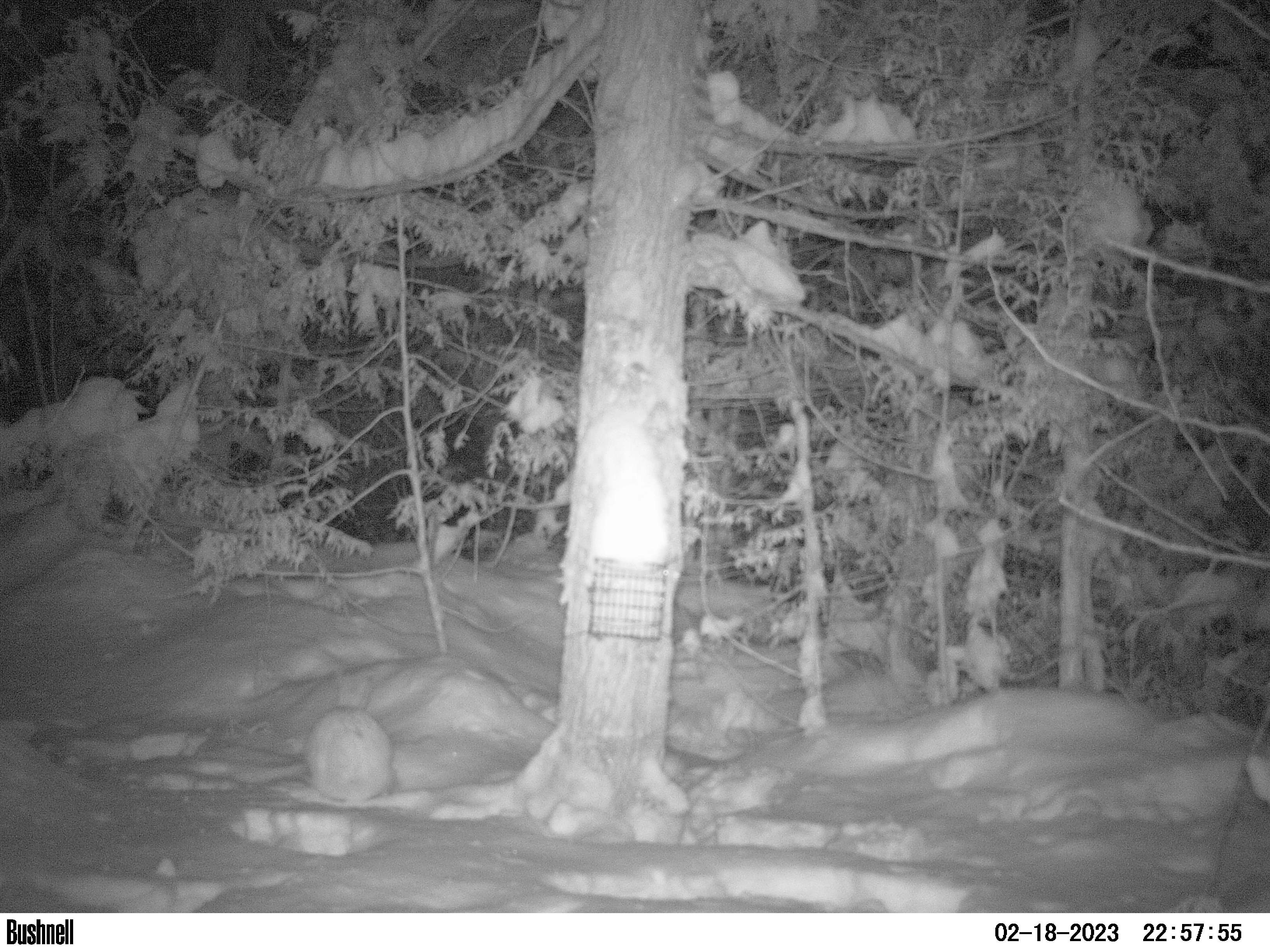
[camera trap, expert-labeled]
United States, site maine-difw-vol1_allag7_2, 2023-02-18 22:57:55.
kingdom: Animalia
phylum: Chordata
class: Mammalia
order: Lagomorpha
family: Leporidae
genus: Lepus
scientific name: Lepus americanus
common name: snowshoe hare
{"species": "snowshoe hare (Lepus americanus)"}